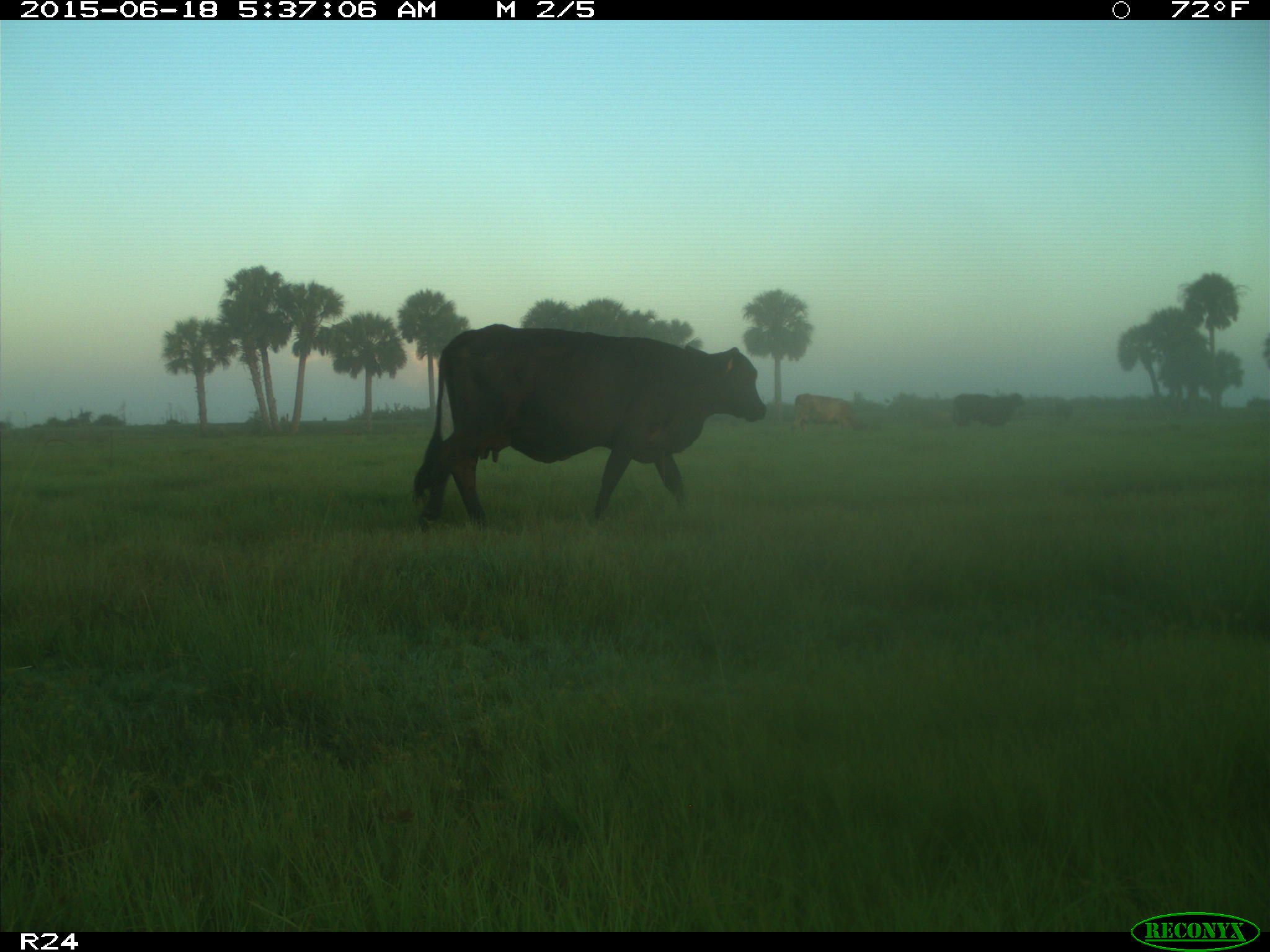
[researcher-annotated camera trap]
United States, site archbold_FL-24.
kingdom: Animalia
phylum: Chordata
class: Mammalia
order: Artiodactyla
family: Bovidae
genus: Bos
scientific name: Bos taurus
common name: domestic cow